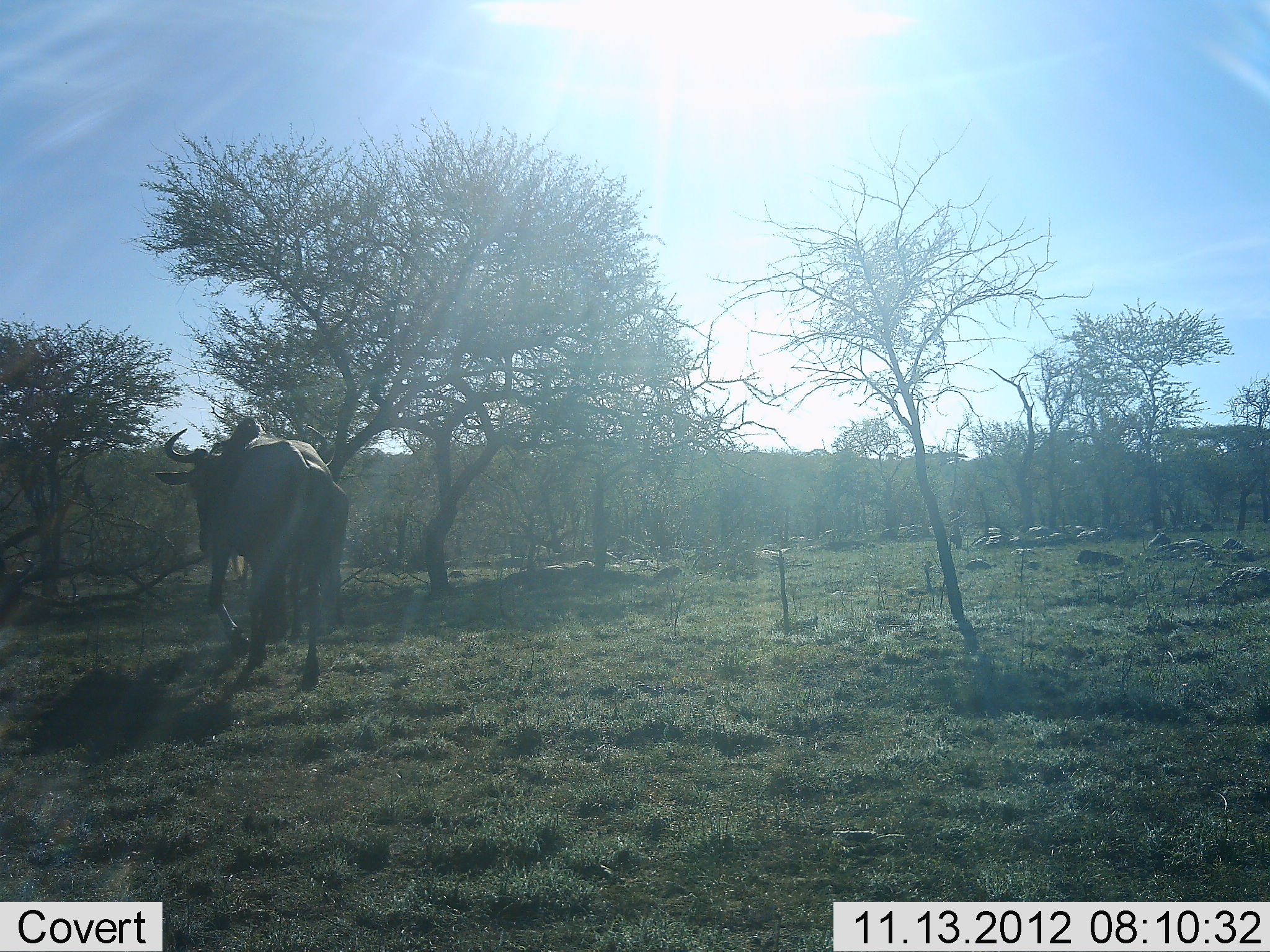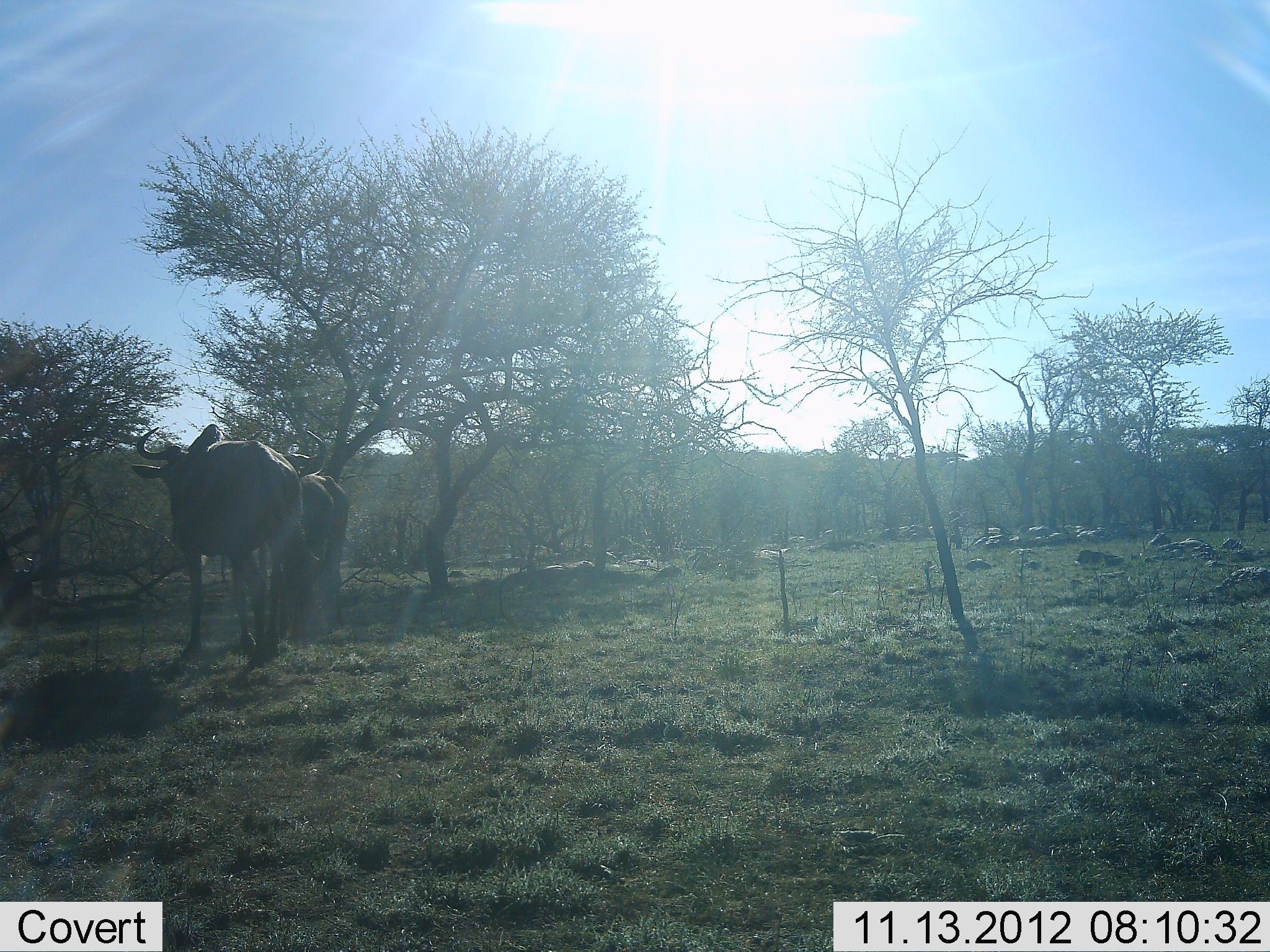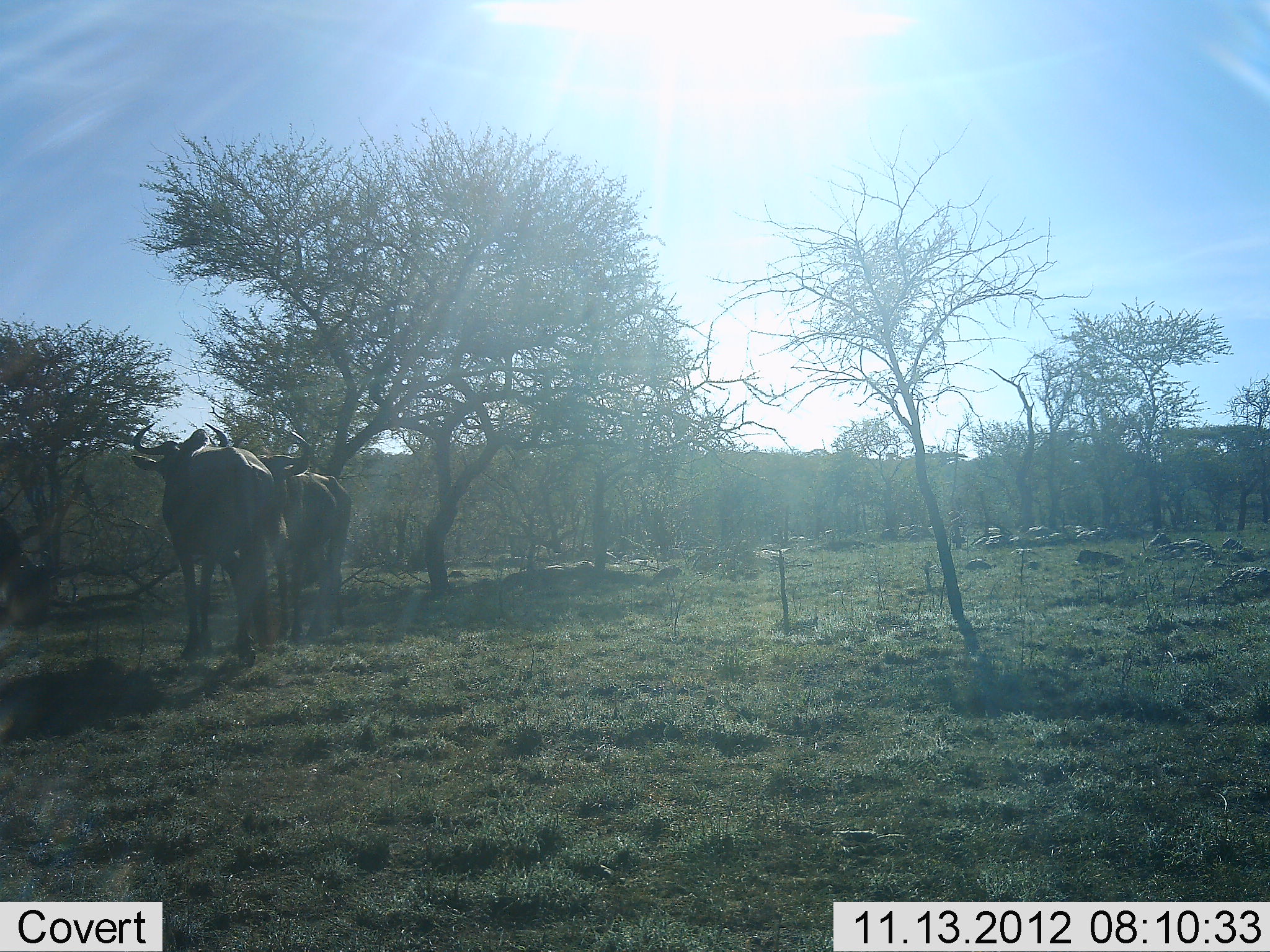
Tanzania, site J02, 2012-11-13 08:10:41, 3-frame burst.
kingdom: Animalia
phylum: Chordata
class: Mammalia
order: Artiodactyla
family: Bovidae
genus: Connochaetes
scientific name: Connochaetes taurinus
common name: blue wildebeest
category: wildebeest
Wildebeest (blue wildebeest) (Connochaetes taurinus), count 2. Behavior (volunteer vote fractions): standing 80%, resting 0%, moving 60%, interacting 0%. Young present (vote fraction): 0%. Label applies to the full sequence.